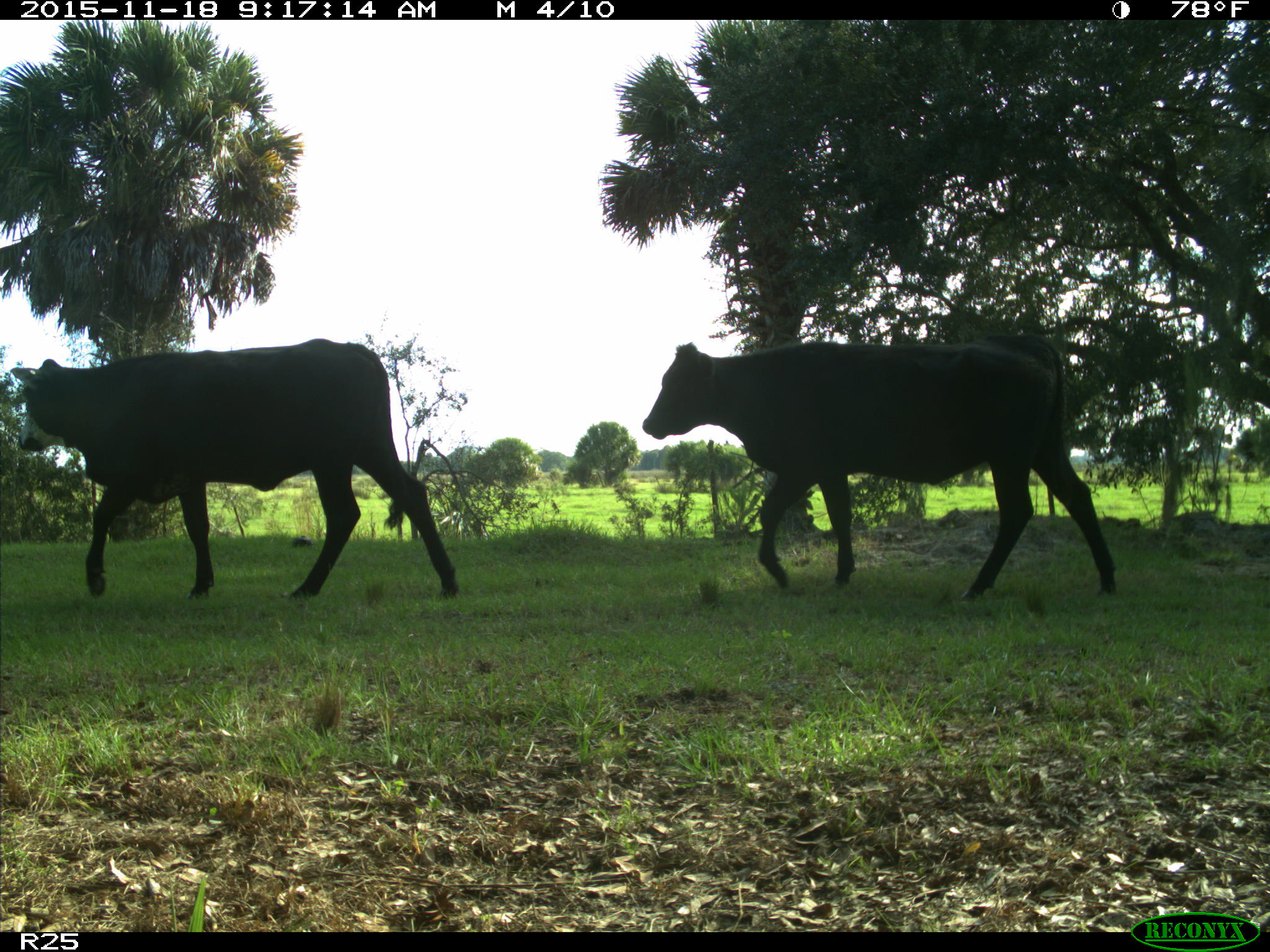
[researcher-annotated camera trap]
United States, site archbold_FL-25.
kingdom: Animalia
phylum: Chordata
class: Mammalia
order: Artiodactyla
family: Bovidae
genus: Bos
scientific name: Bos taurus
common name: domestic cow